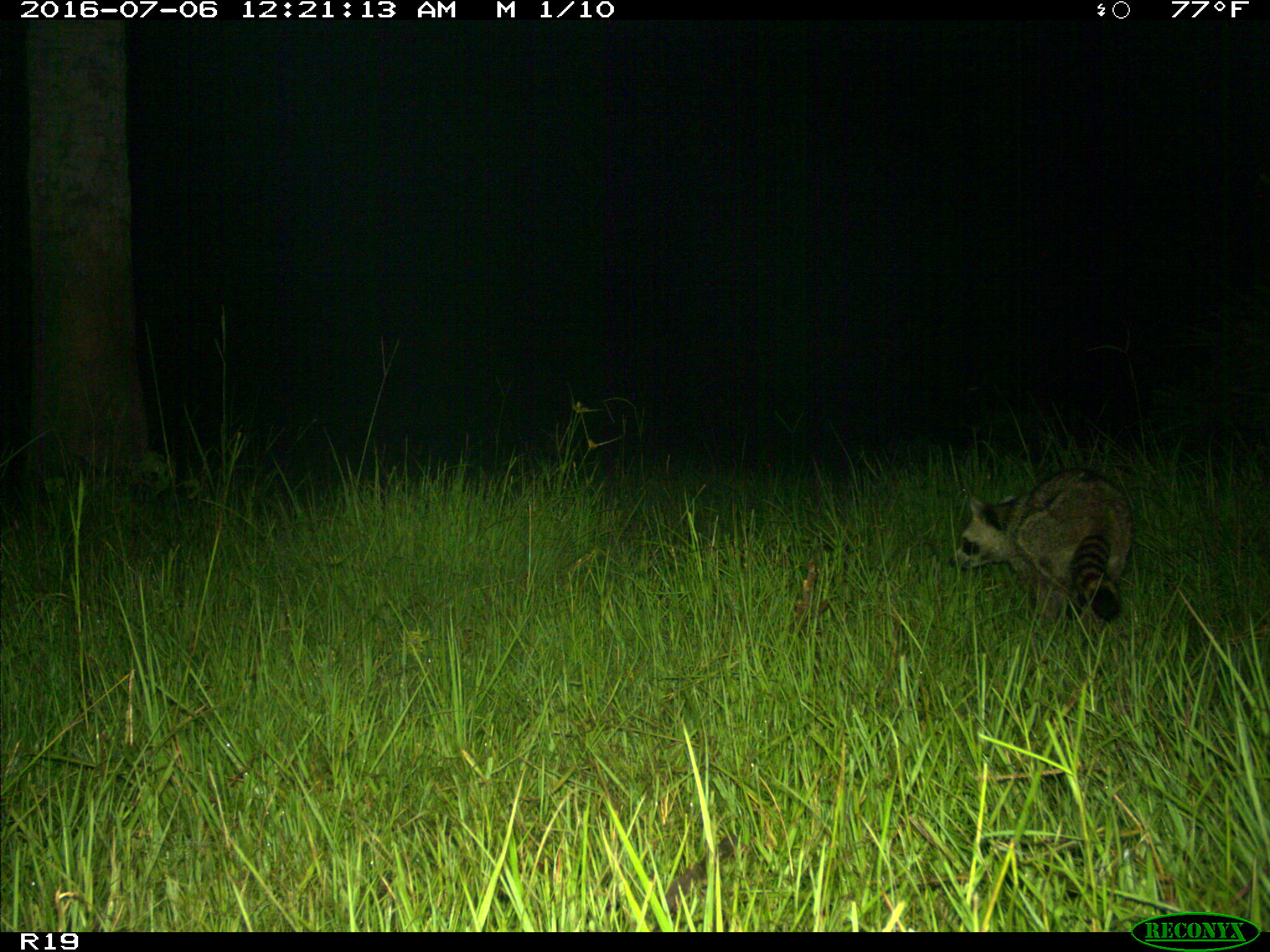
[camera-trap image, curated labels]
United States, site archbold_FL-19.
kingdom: Animalia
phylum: Chordata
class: Mammalia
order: Carnivora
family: Procyonidae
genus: Procyon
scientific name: Procyon lotor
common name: common raccoon